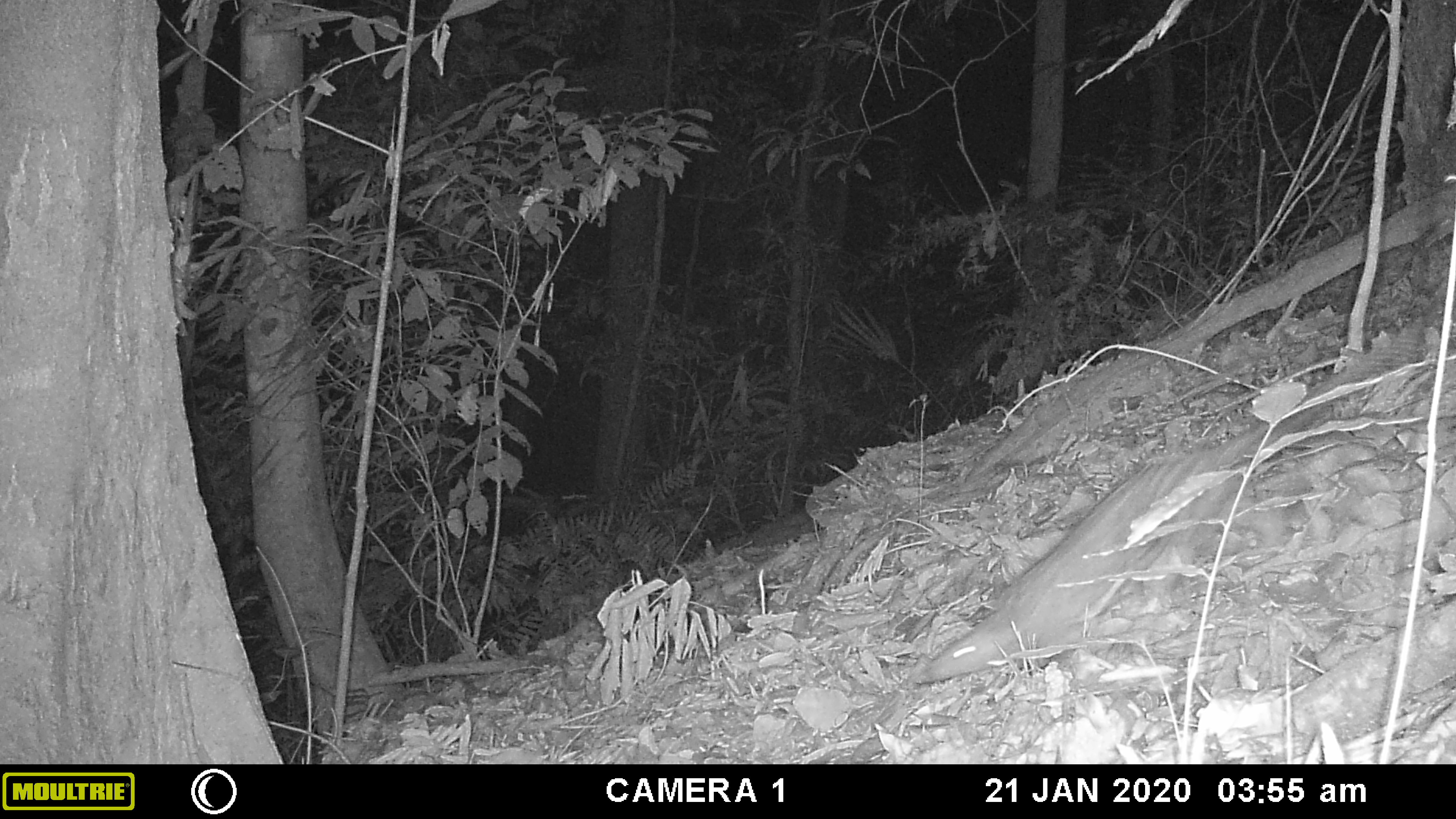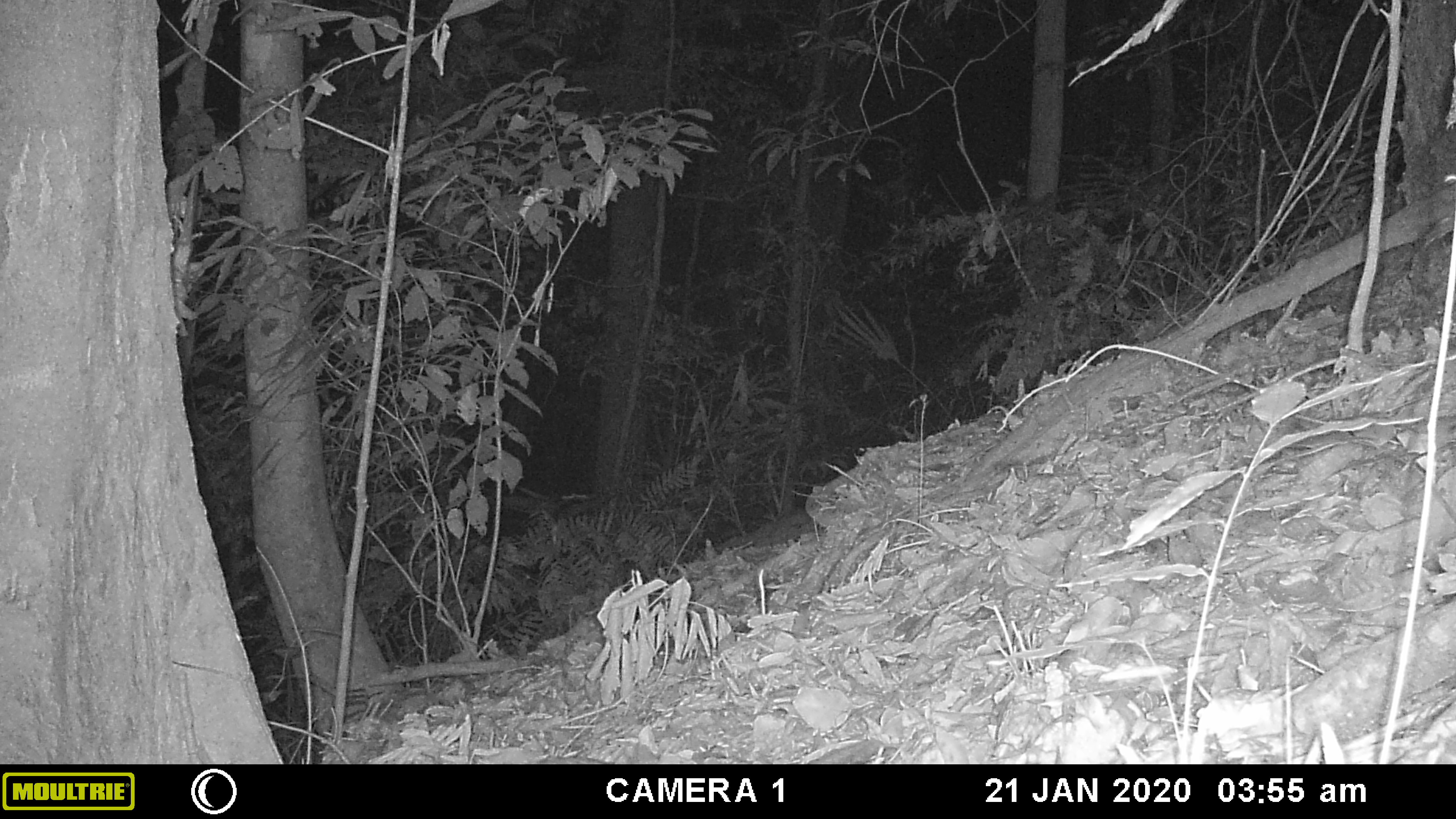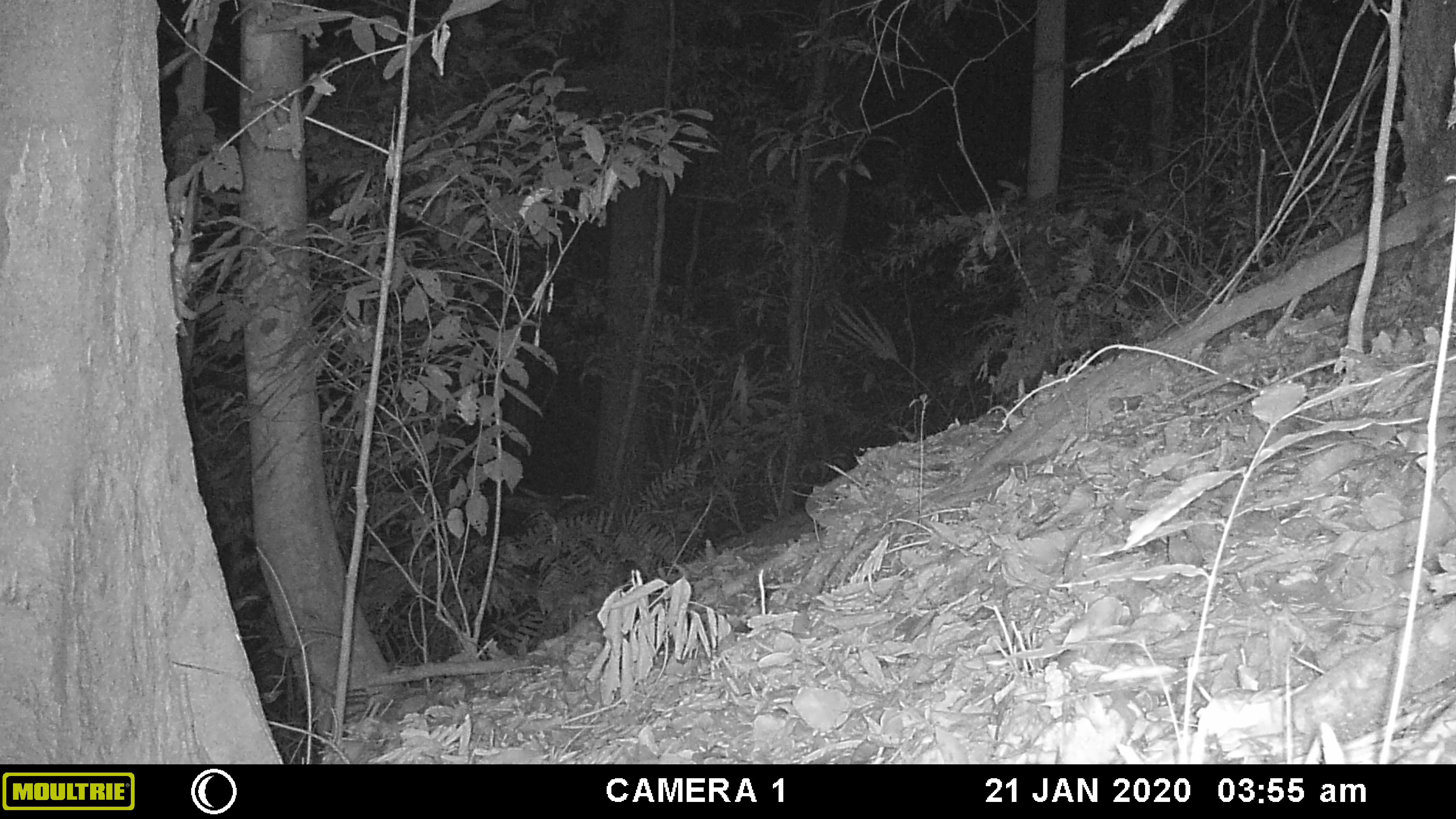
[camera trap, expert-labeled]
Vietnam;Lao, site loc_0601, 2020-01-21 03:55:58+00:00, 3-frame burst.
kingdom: Animalia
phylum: Chordata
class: Mammalia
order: Pholidota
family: Manidae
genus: Manis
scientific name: Manis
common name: asian pangolins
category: pangolin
Pangolin (asian pangolins) (Manis). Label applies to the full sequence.